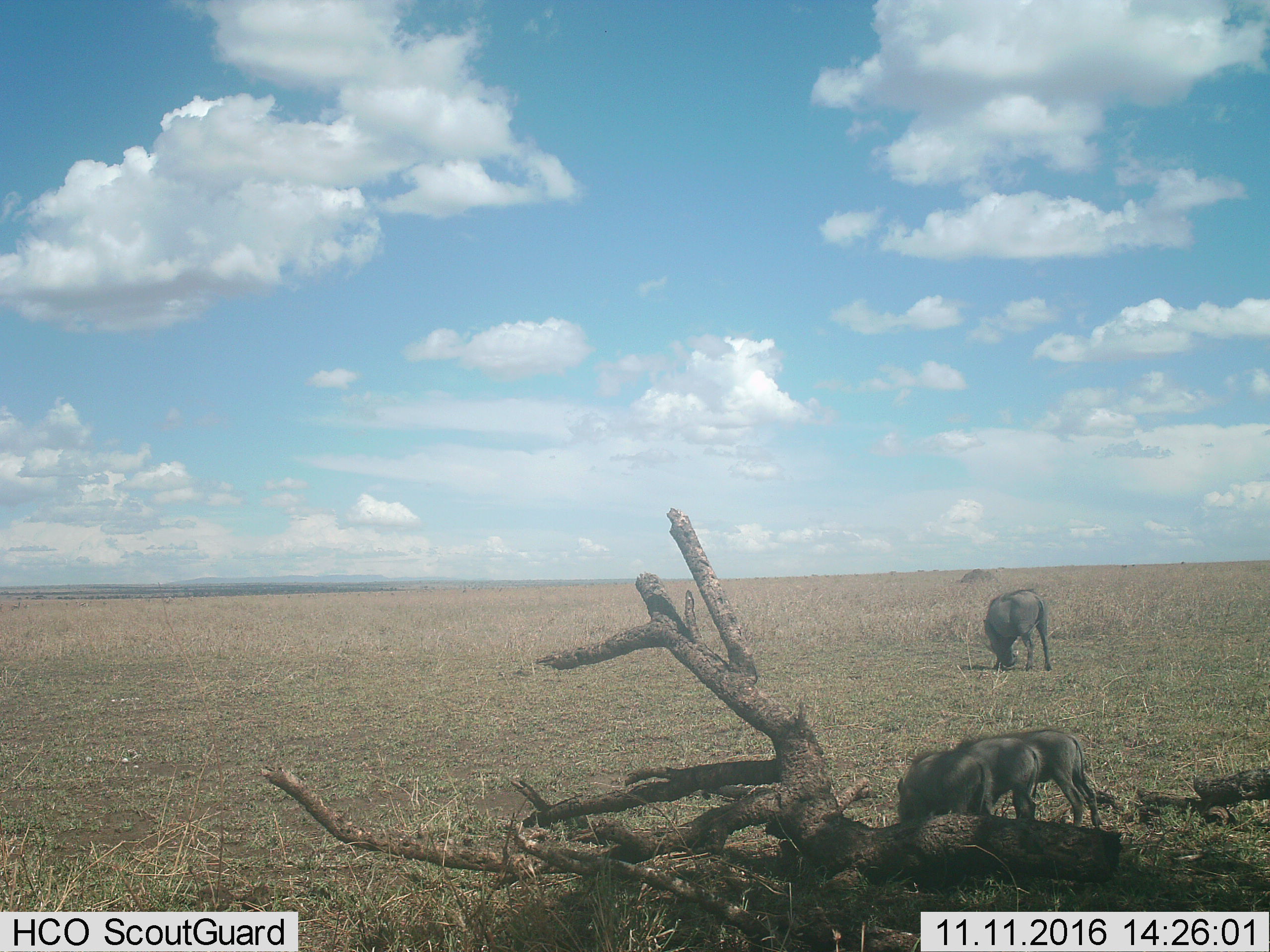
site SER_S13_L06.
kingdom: Animalia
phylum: Chordata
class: Mammalia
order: Artiodactyla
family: Suidae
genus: Phacochoerus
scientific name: Phacochoerus africanus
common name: warthog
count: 4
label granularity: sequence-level